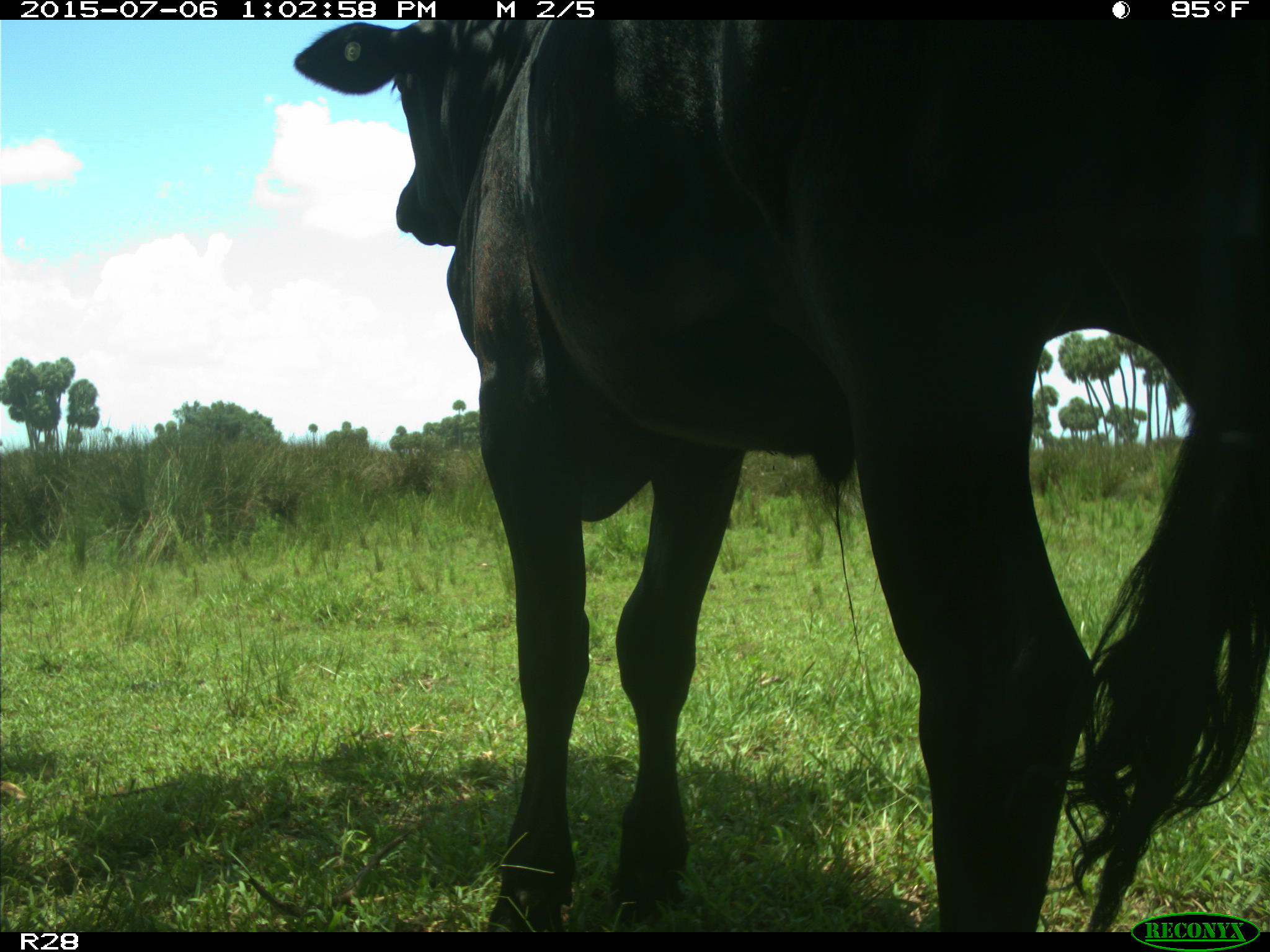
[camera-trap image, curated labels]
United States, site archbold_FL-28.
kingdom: Animalia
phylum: Chordata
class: Mammalia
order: Artiodactyla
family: Bovidae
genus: Bos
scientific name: Bos taurus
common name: domestic cow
Bos taurus (domestic cow).